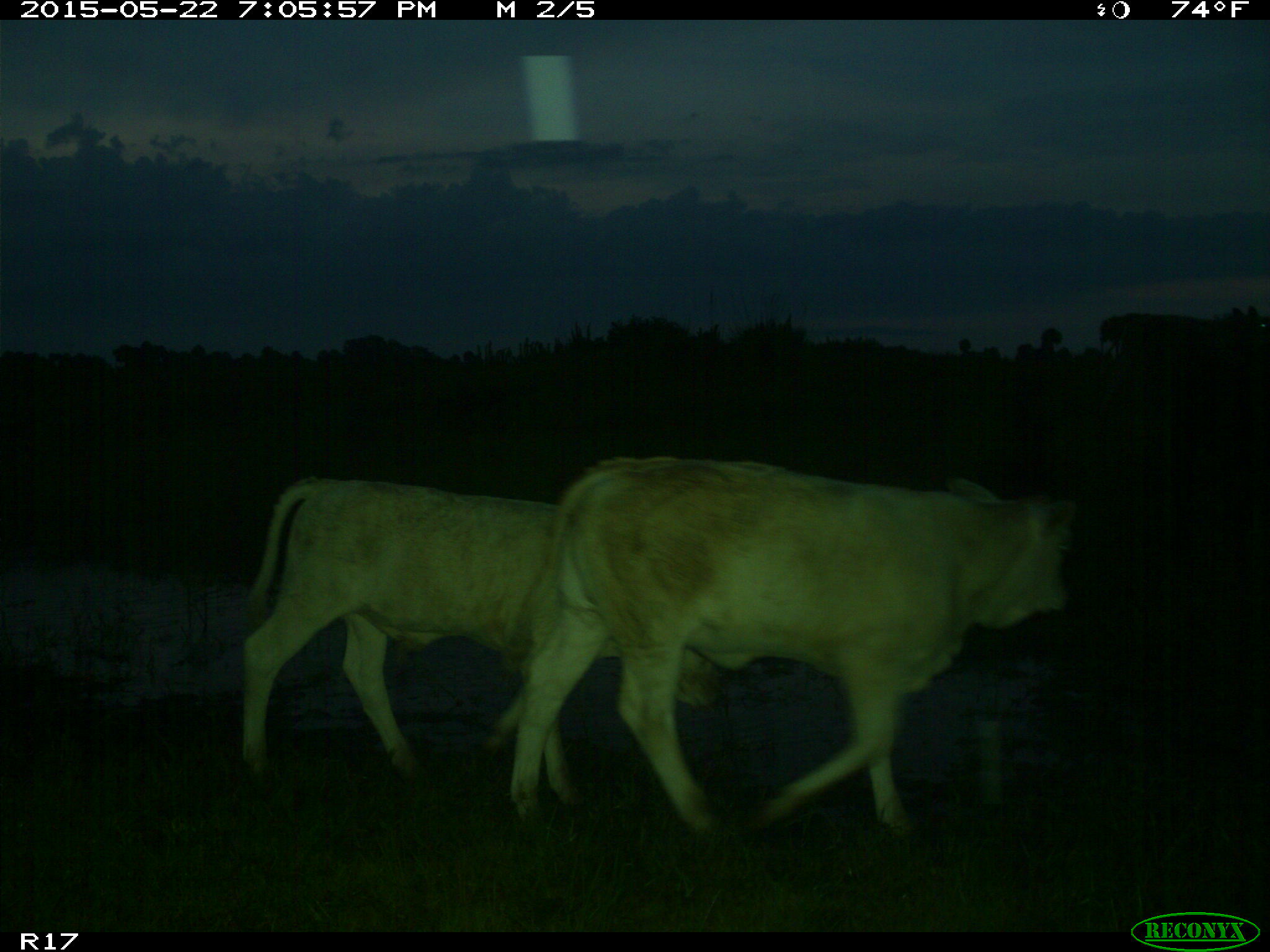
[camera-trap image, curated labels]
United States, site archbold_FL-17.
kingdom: Animalia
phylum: Chordata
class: Mammalia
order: Artiodactyla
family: Bovidae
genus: Bos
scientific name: Bos taurus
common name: domestic cow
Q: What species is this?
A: Bos taurus (domestic cow).